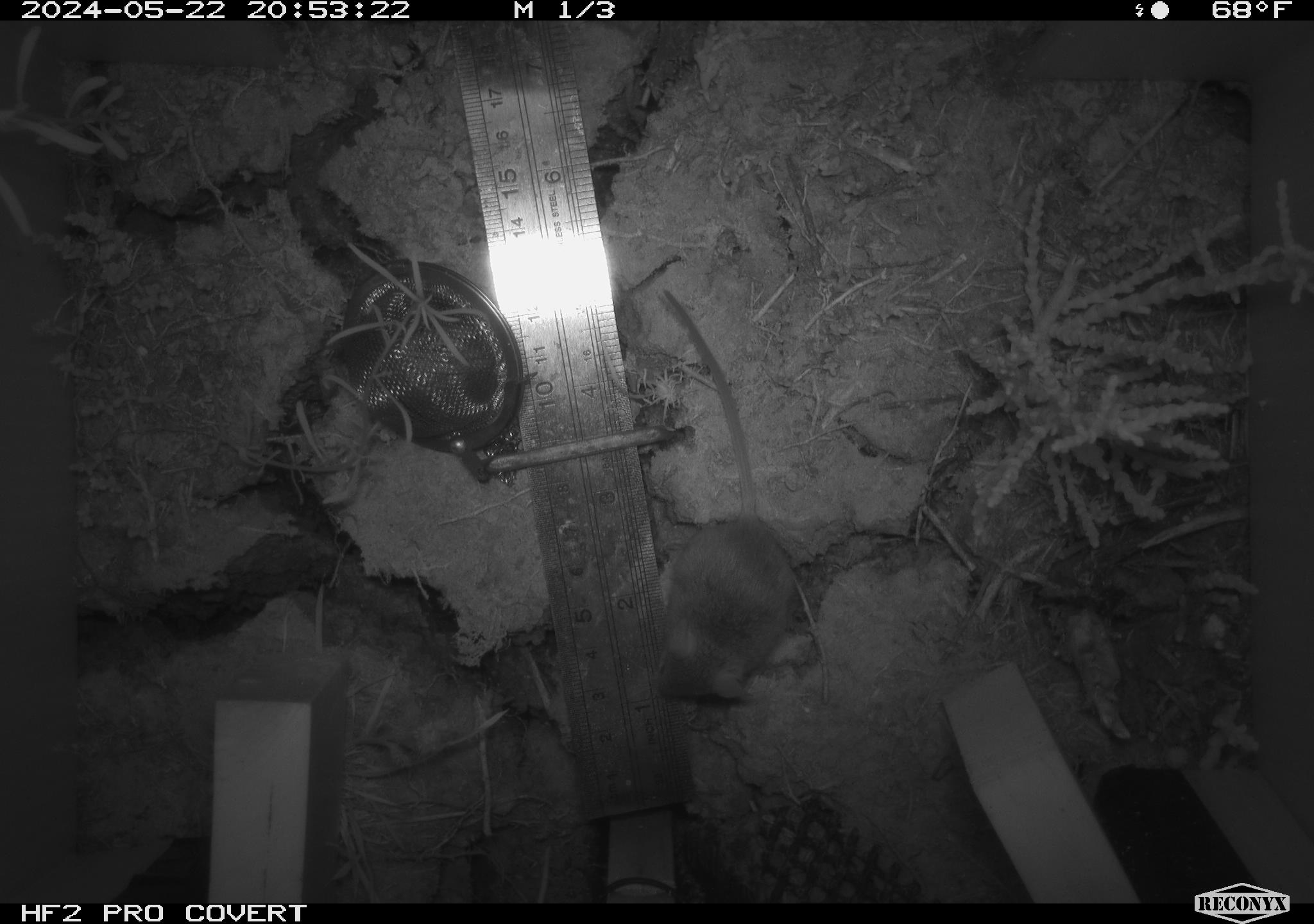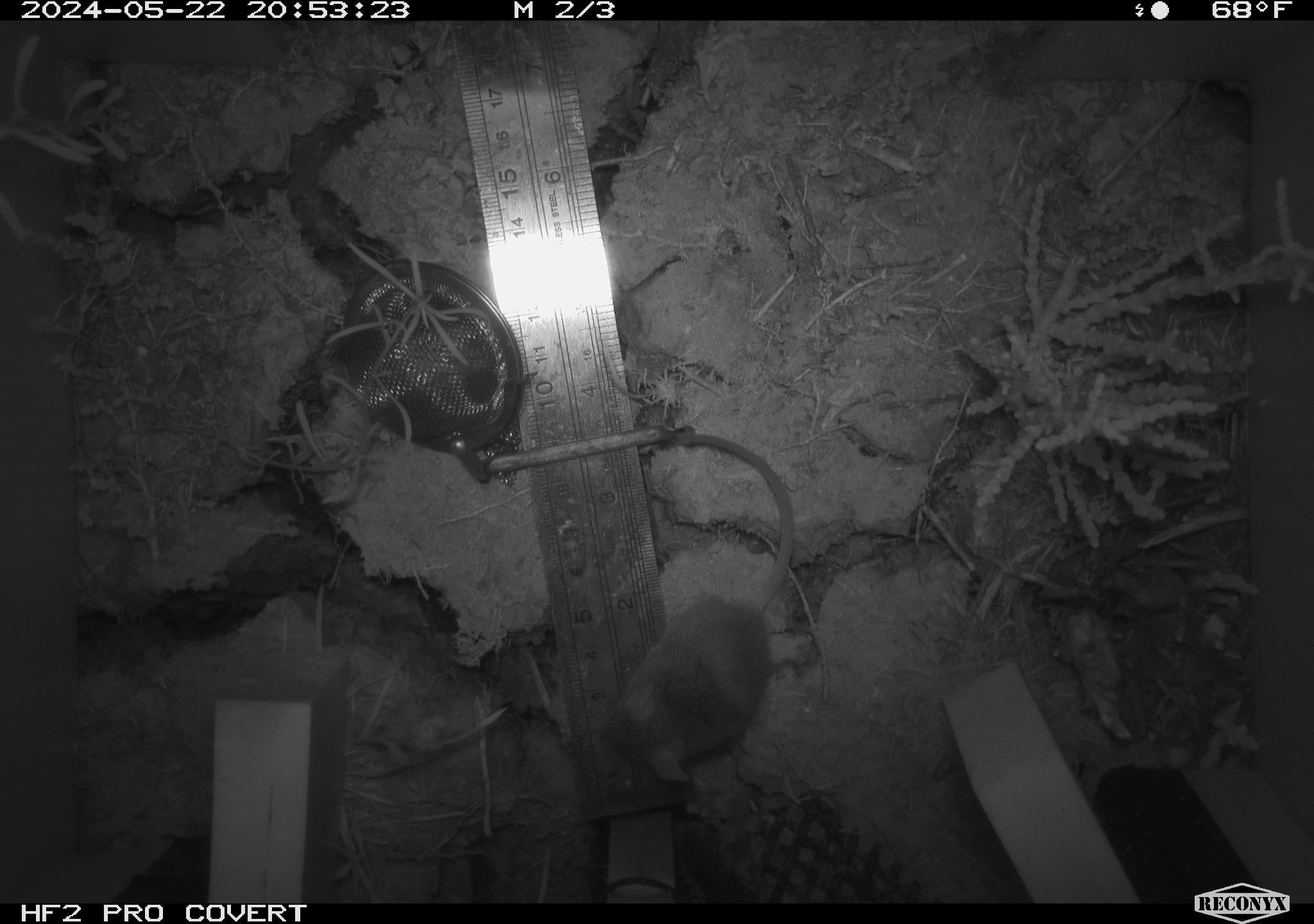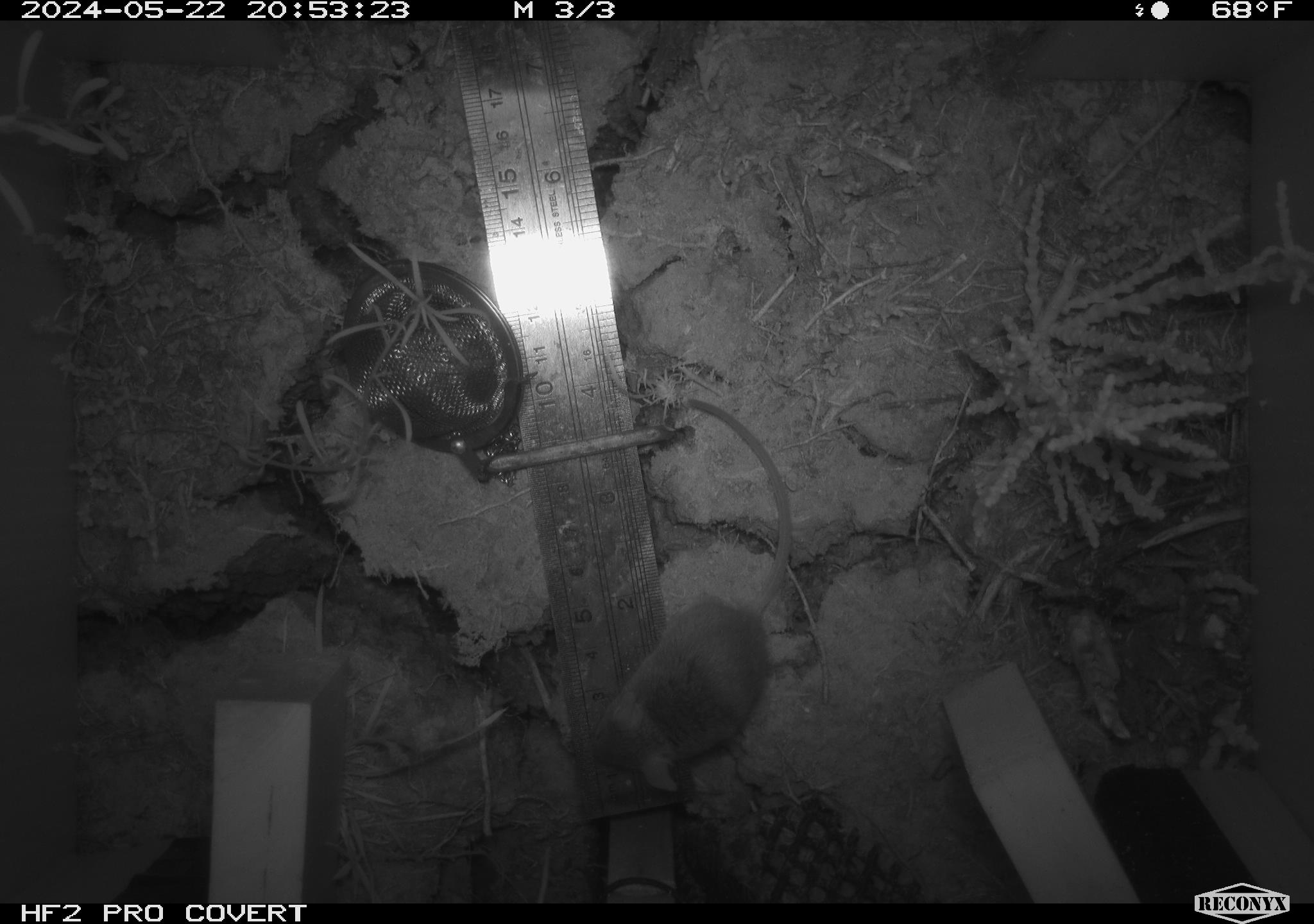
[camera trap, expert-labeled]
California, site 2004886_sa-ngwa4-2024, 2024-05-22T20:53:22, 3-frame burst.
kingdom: Animalia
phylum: Chordata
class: Mammalia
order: Rodentia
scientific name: Rodentia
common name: mouse species